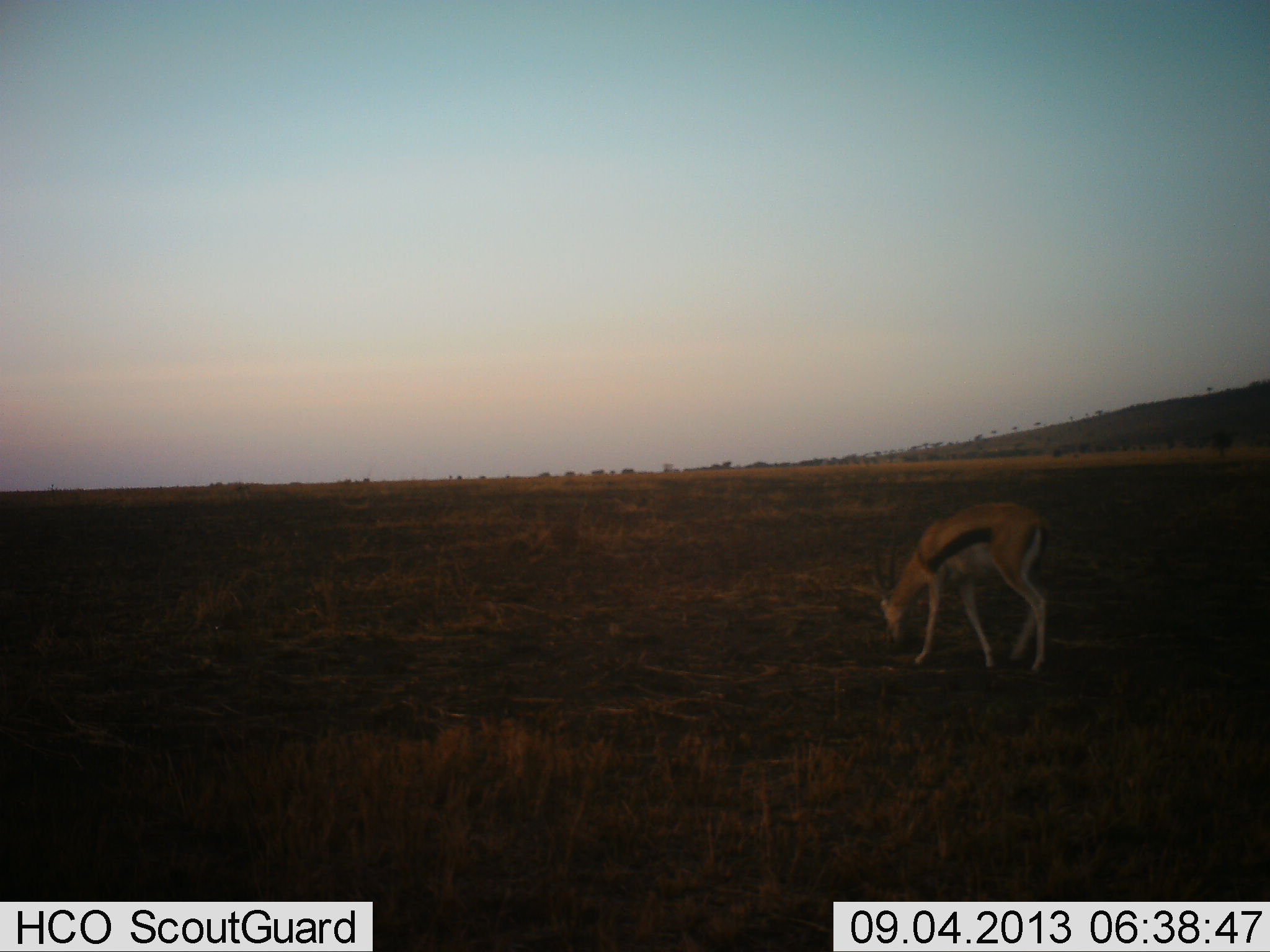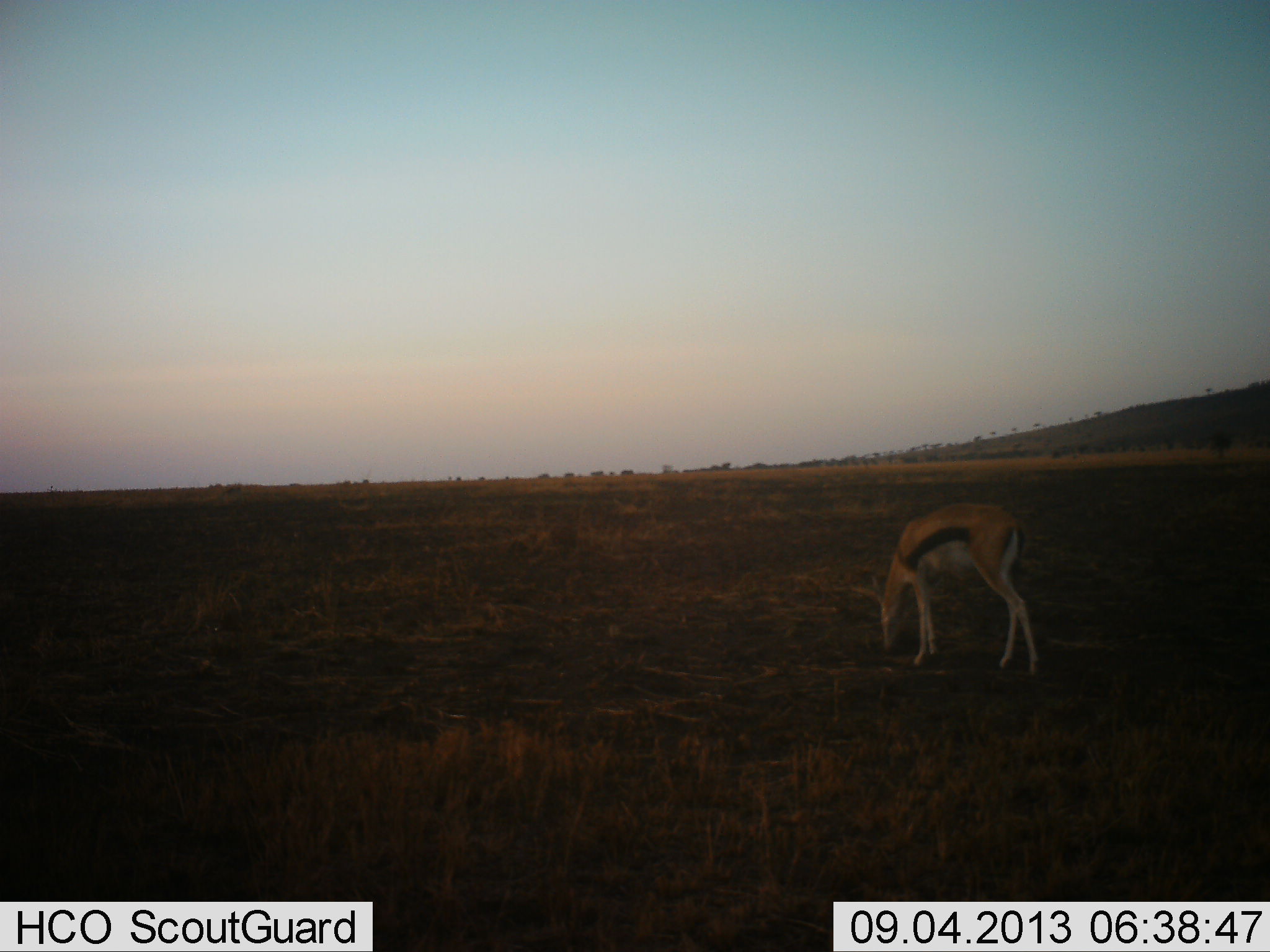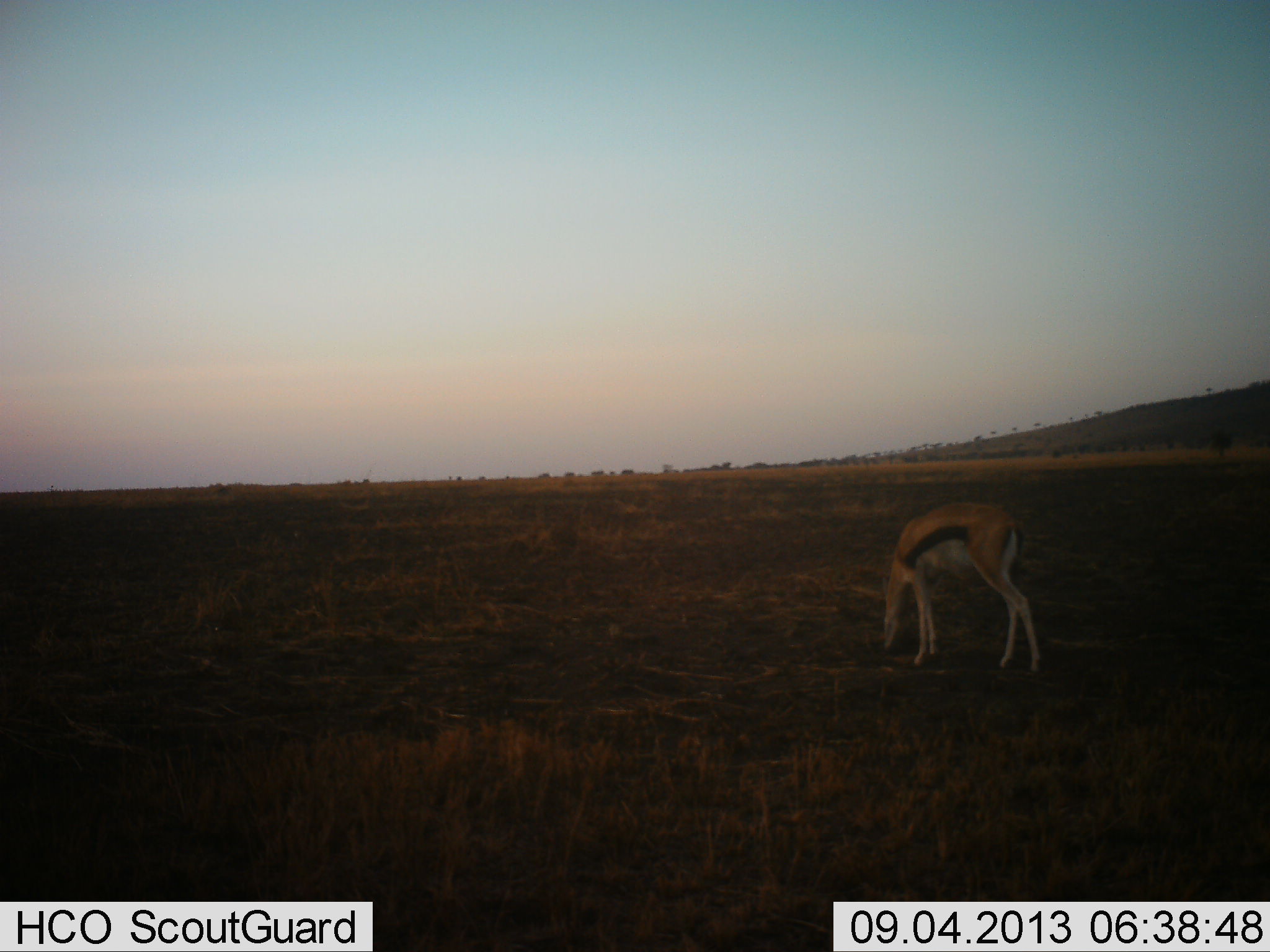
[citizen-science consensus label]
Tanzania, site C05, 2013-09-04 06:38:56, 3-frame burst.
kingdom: Animalia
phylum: Chordata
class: Mammalia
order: Artiodactyla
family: Bovidae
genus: Eudorcas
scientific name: Eudorcas thomsonii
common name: thomson's gazelle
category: gazellethomsons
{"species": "gazellethomsons (thomson's gazelle) (Eudorcas thomsonii)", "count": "1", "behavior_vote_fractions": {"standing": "15%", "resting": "0%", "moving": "9%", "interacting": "0%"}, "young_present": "0%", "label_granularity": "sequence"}